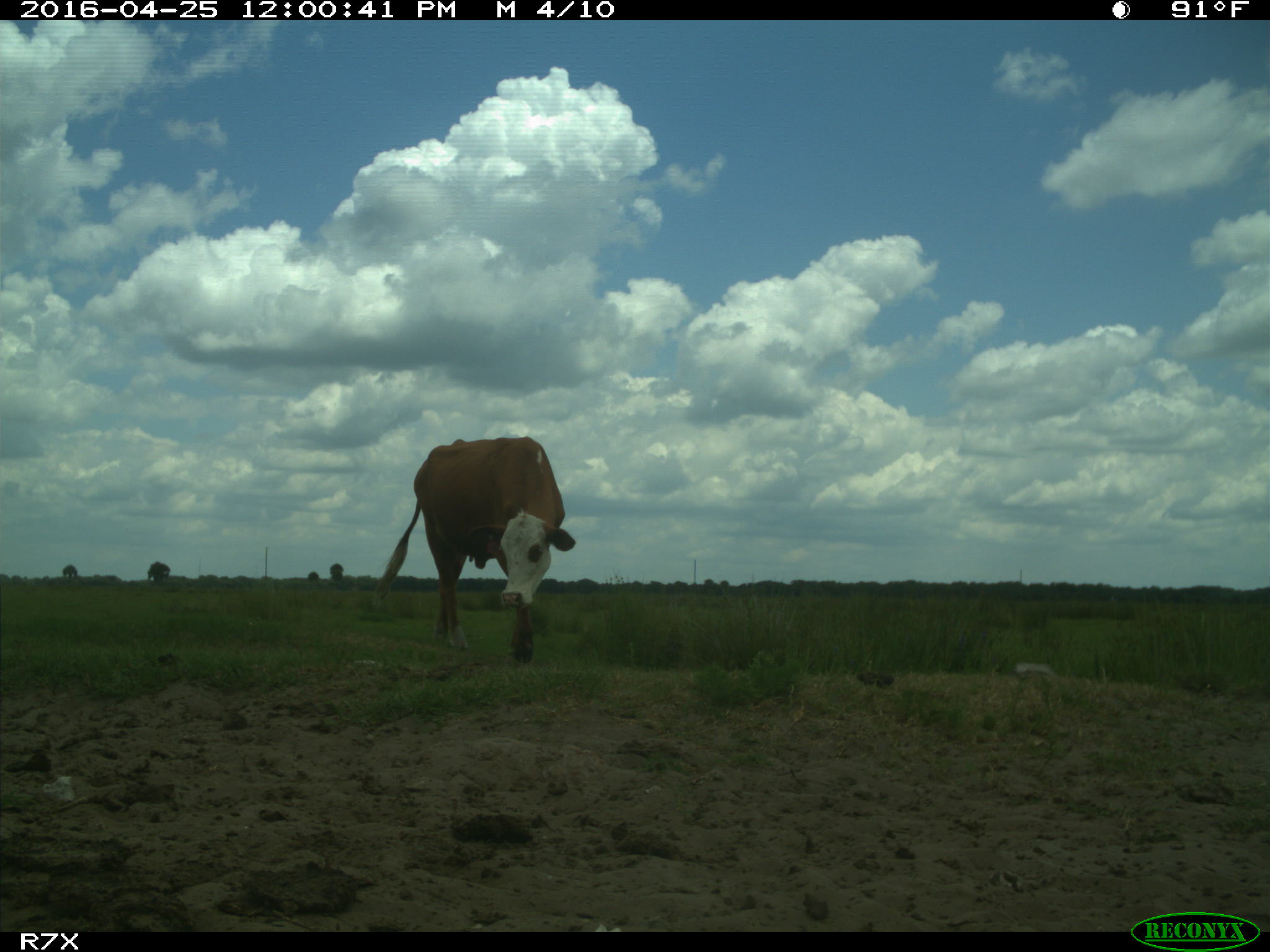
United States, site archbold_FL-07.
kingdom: Animalia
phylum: Chordata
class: Mammalia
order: Artiodactyla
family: Bovidae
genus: Bos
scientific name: Bos taurus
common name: domestic cow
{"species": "Bos taurus (domestic cow)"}